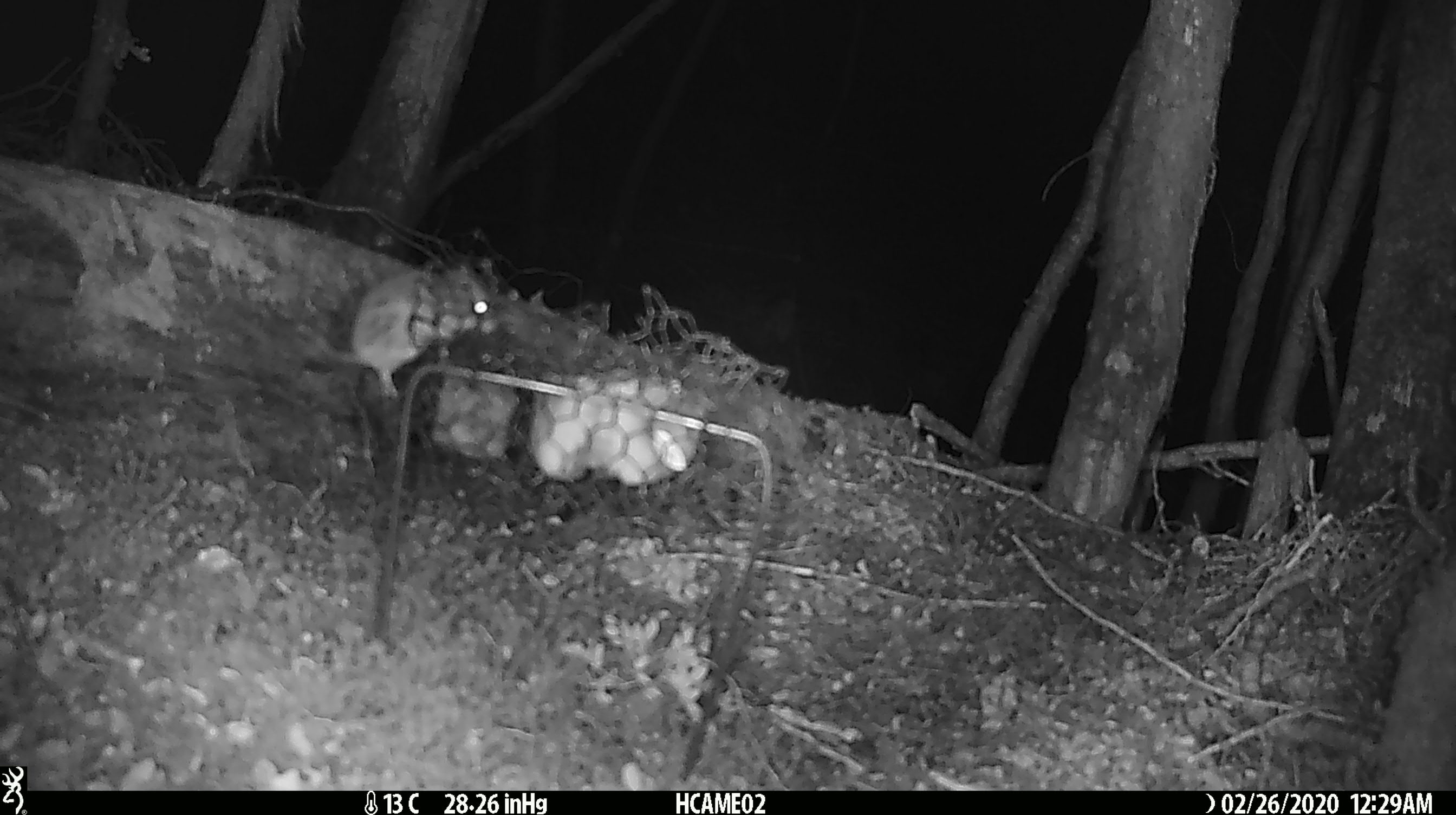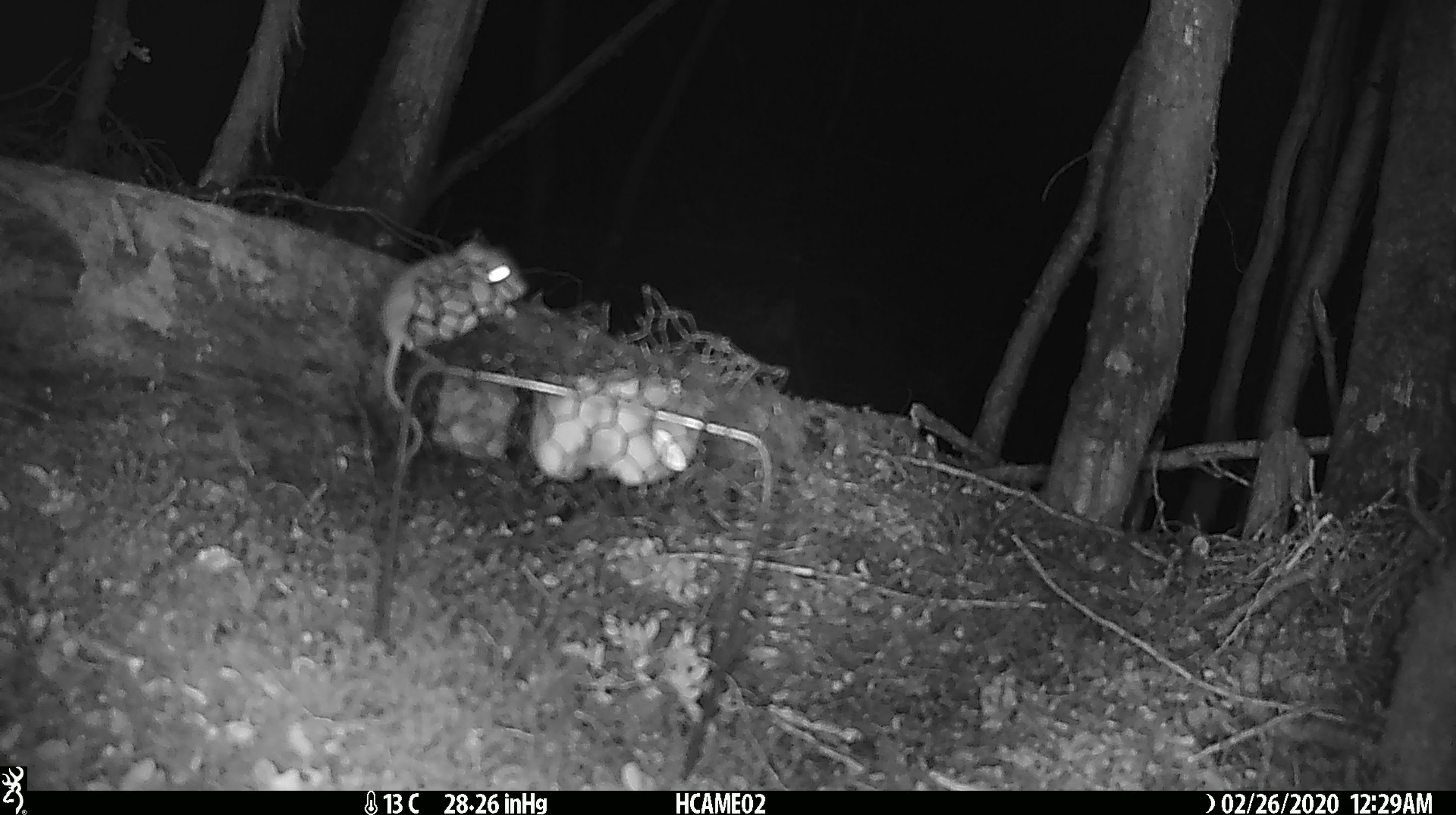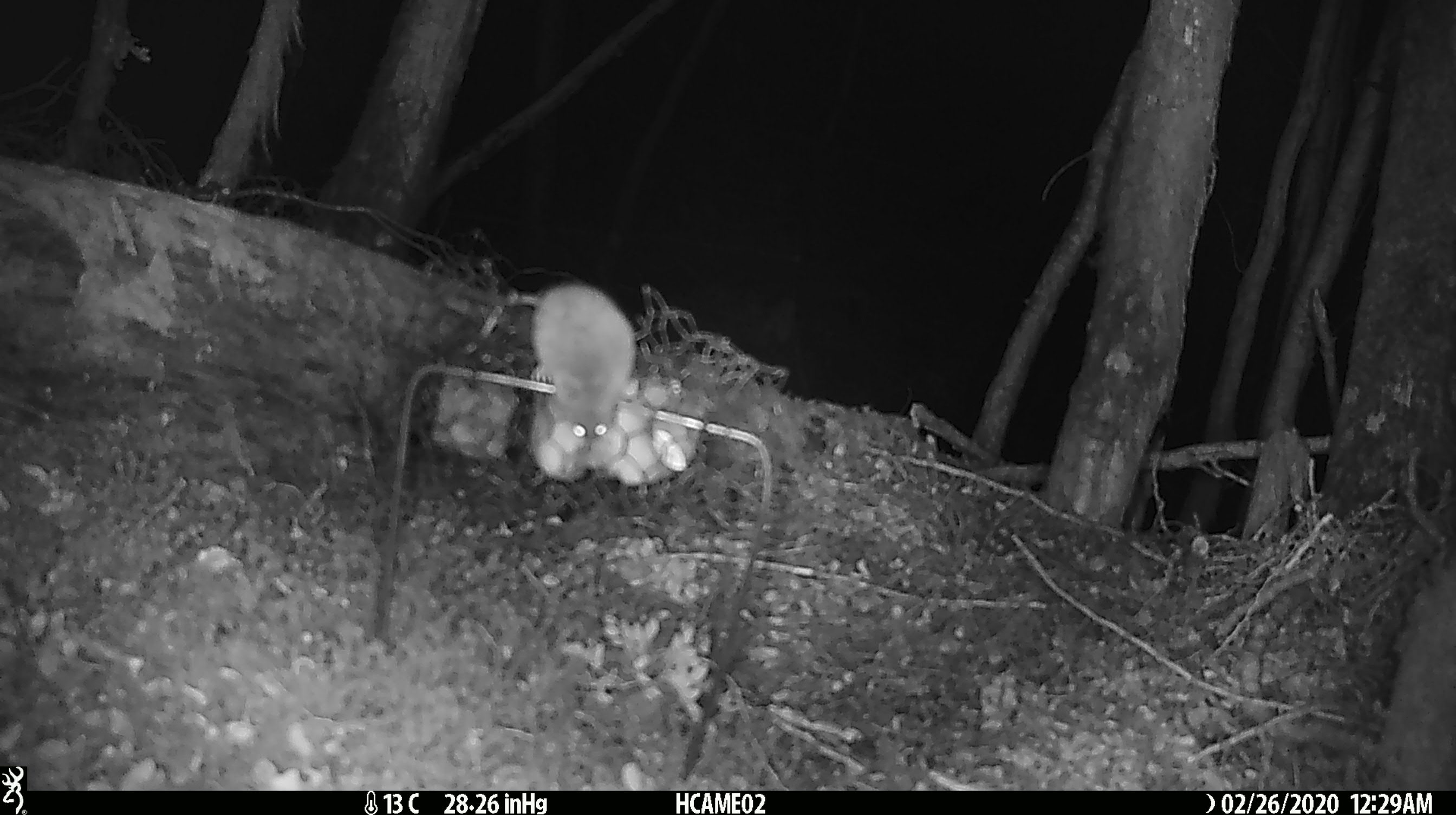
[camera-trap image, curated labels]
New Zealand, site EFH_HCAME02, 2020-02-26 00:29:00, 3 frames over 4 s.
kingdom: Animalia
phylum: Chordata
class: Mammalia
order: Rodentia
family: Muridae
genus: Mus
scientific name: Mus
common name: mouse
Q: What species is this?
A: Mouse (Mus).